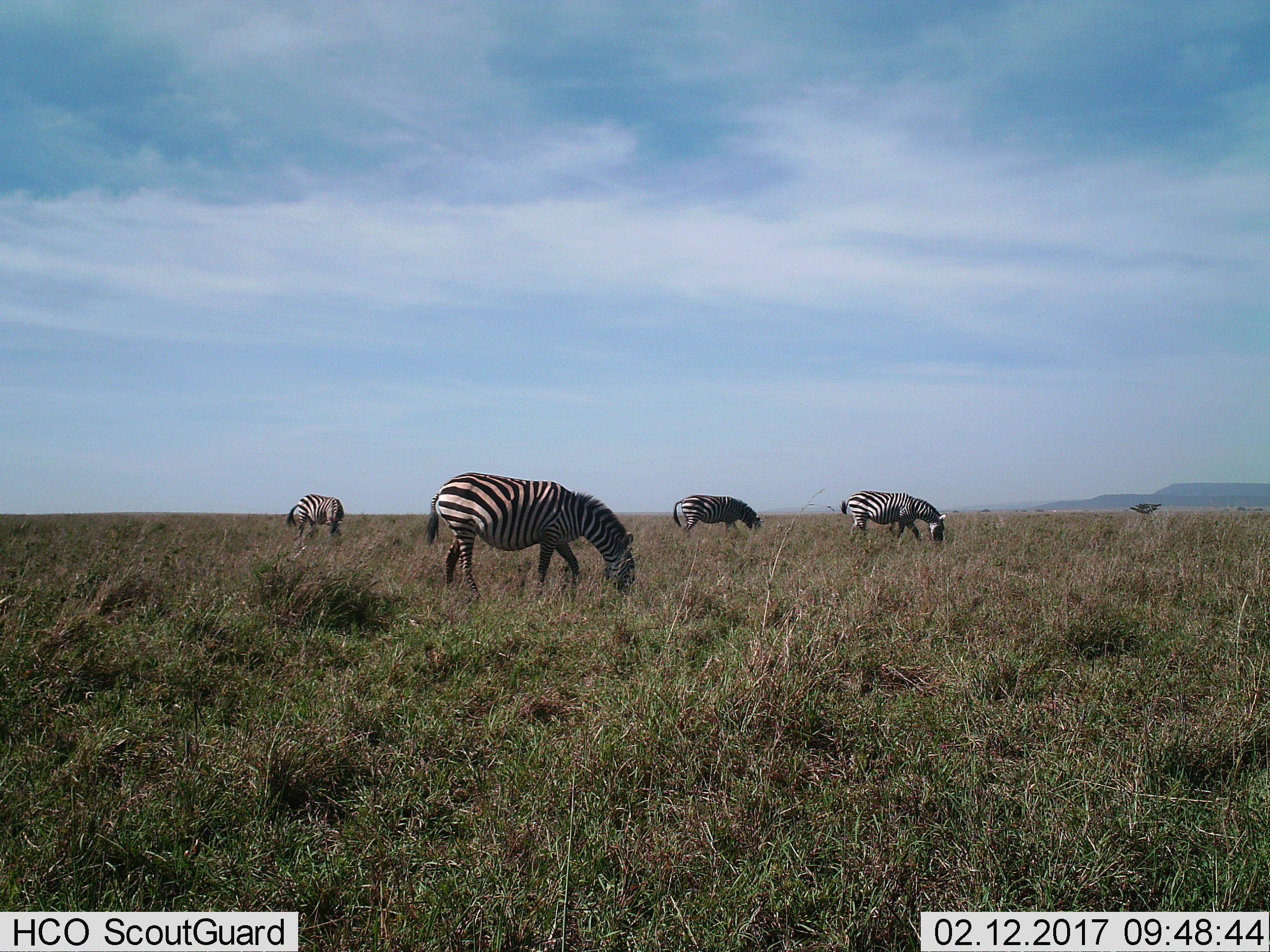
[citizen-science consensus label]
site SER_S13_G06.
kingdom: Animalia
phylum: Chordata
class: Mammalia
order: Perissodactyla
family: Equidae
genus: Equus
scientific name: Equus quagga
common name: plains zebra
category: zebraplains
Zebraplains (plains zebra) (Equus quagga), count 4. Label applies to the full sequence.